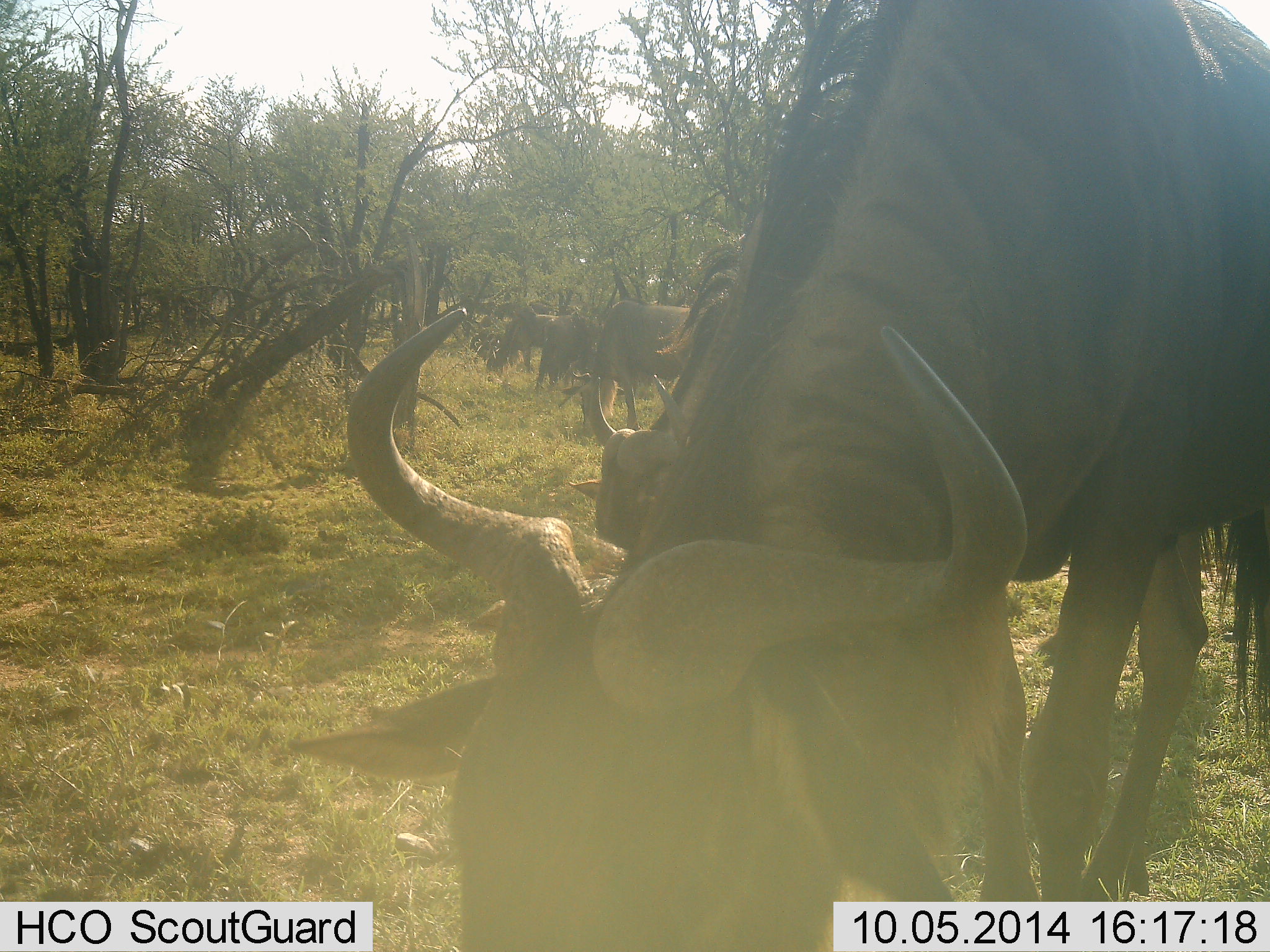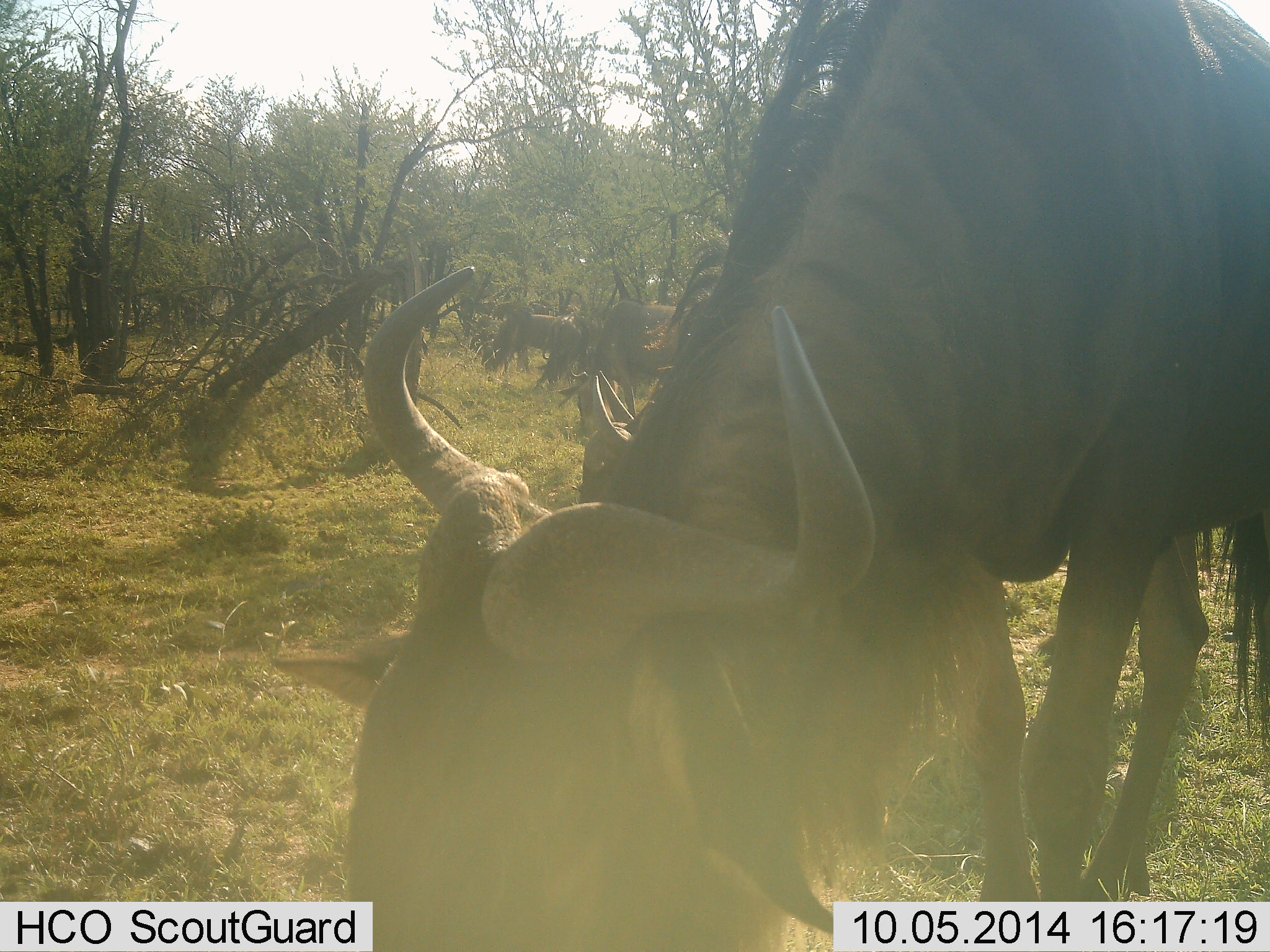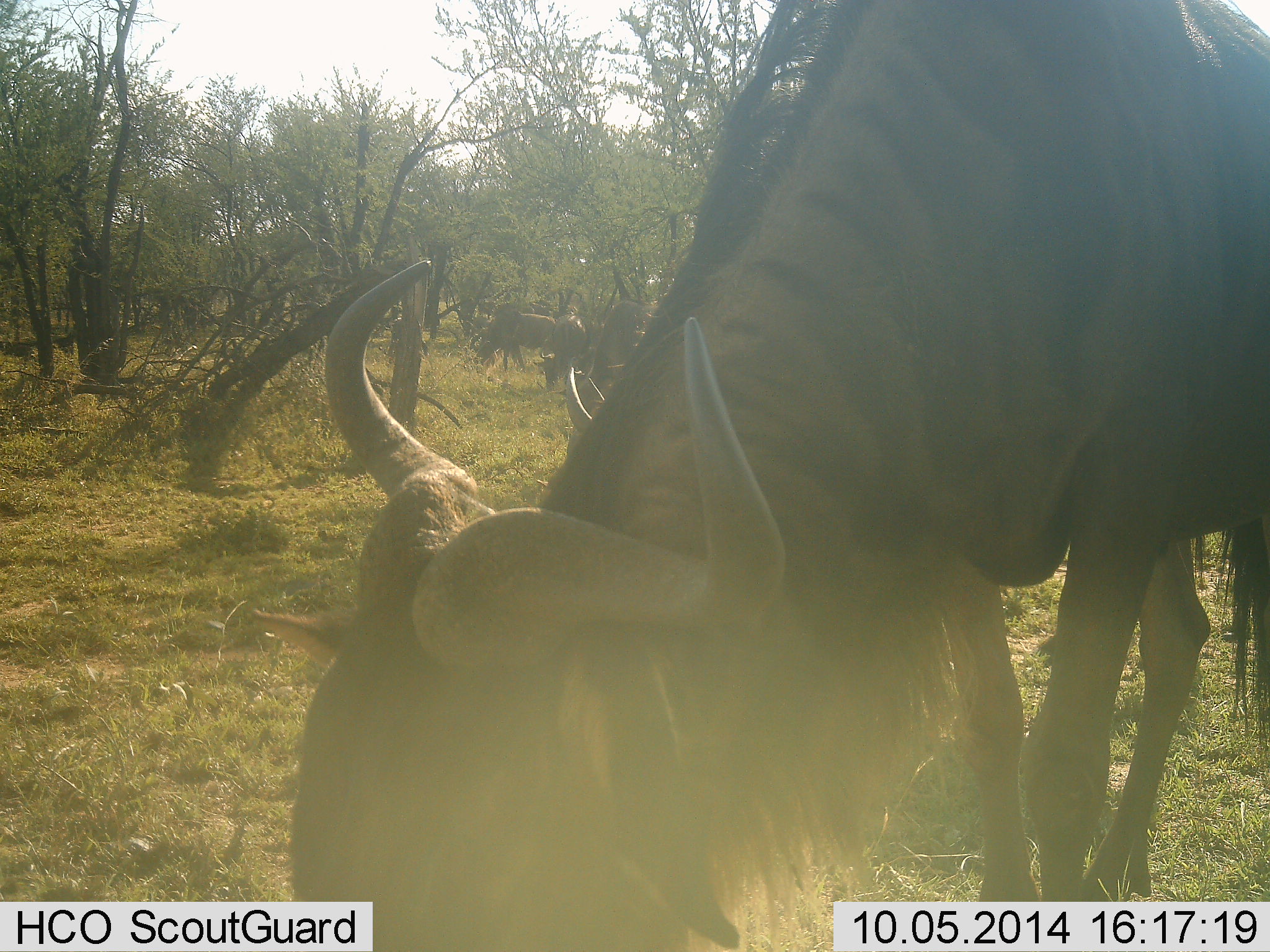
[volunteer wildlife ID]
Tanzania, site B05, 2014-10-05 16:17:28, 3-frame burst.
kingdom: Animalia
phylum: Chordata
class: Mammalia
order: Artiodactyla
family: Bovidae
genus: Connochaetes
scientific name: Connochaetes taurinus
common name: blue wildebeest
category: wildebeest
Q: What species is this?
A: Wildebeest (blue wildebeest) (Connochaetes taurinus).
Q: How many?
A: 4.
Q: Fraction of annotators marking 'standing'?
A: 10%.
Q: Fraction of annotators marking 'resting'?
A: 0%.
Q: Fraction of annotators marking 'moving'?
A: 0%.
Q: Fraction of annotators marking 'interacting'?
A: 0%.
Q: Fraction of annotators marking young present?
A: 0%.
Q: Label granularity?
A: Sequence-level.